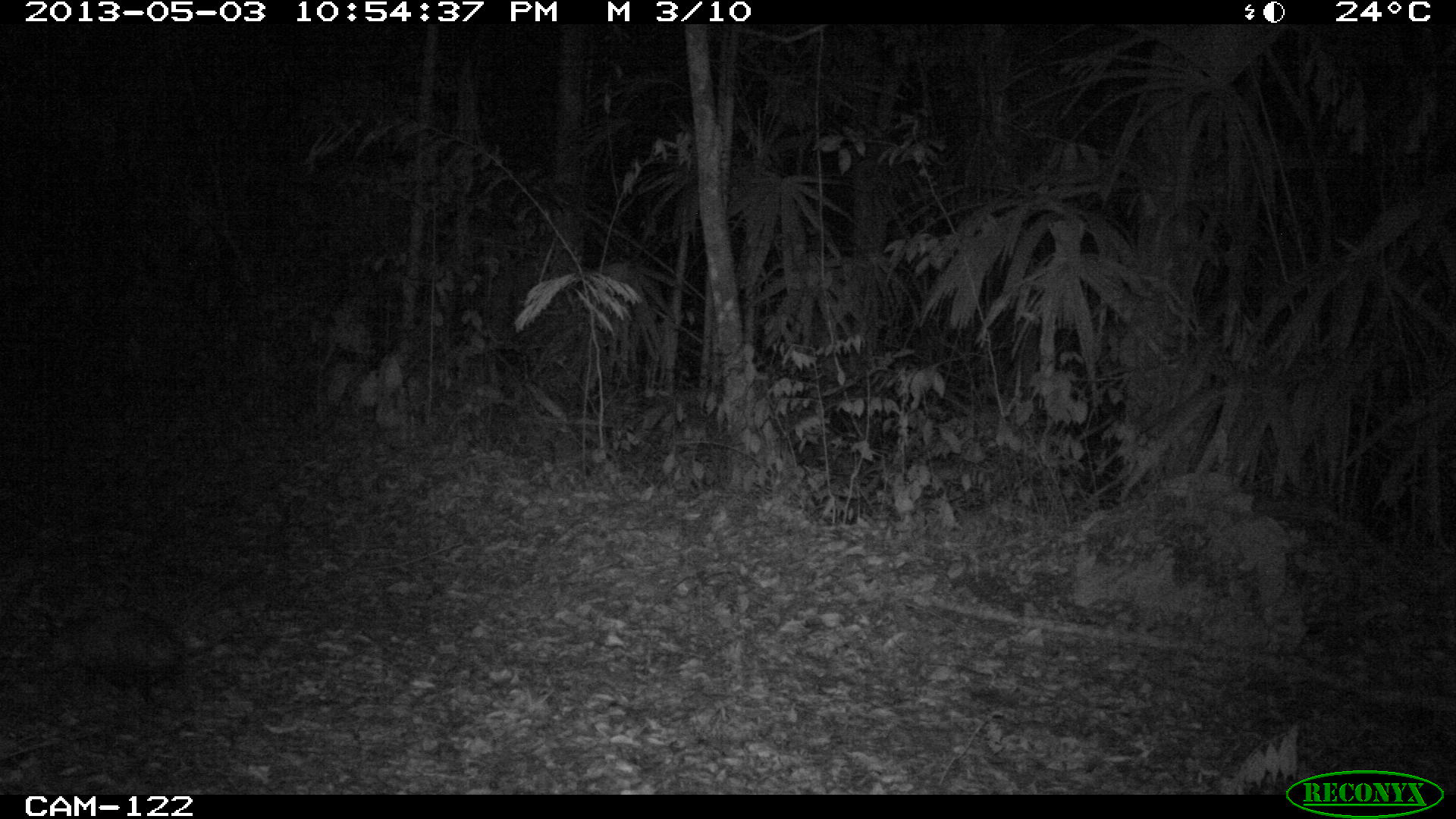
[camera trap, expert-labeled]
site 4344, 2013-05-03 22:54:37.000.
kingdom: Animalia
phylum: Chordata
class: Mammalia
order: Didelphimorphia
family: Didelphidae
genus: Didelphis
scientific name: Didelphis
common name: american opossums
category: didelphis sp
Didelphis sp (american opossums) (Didelphis), count 1.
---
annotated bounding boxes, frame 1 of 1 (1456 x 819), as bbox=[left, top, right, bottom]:
didelphis sp: bbox=[37, 604, 190, 707]